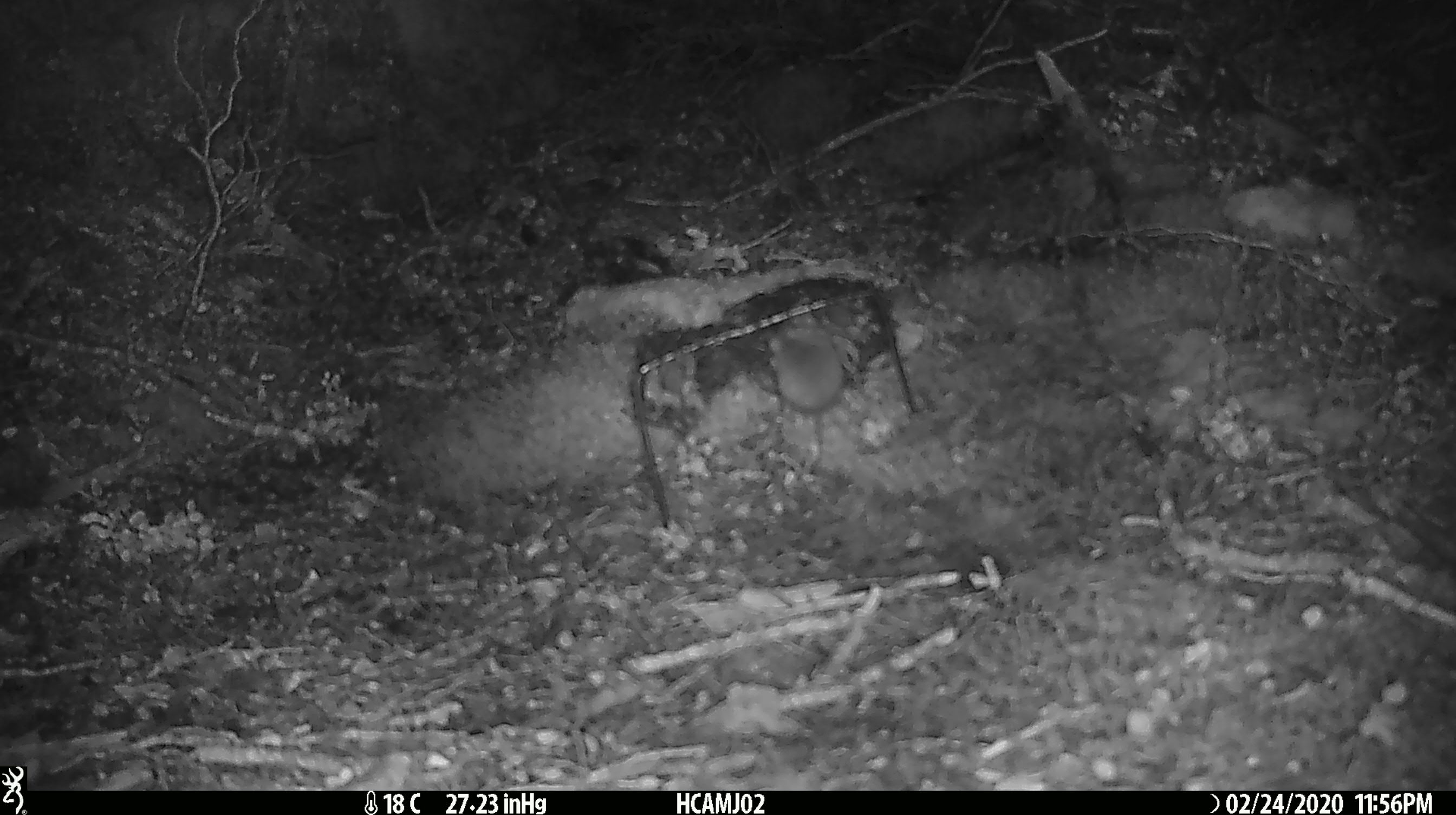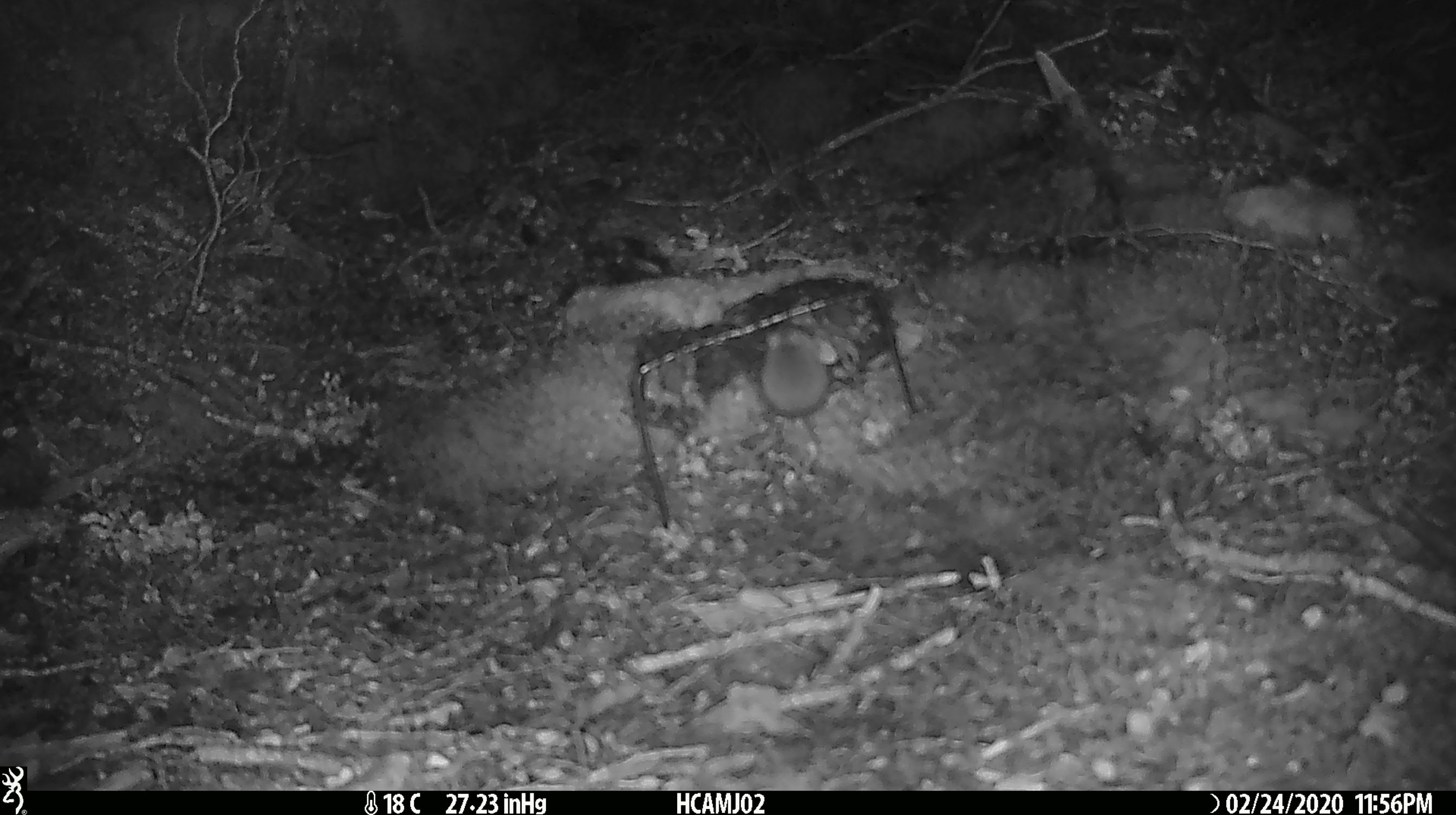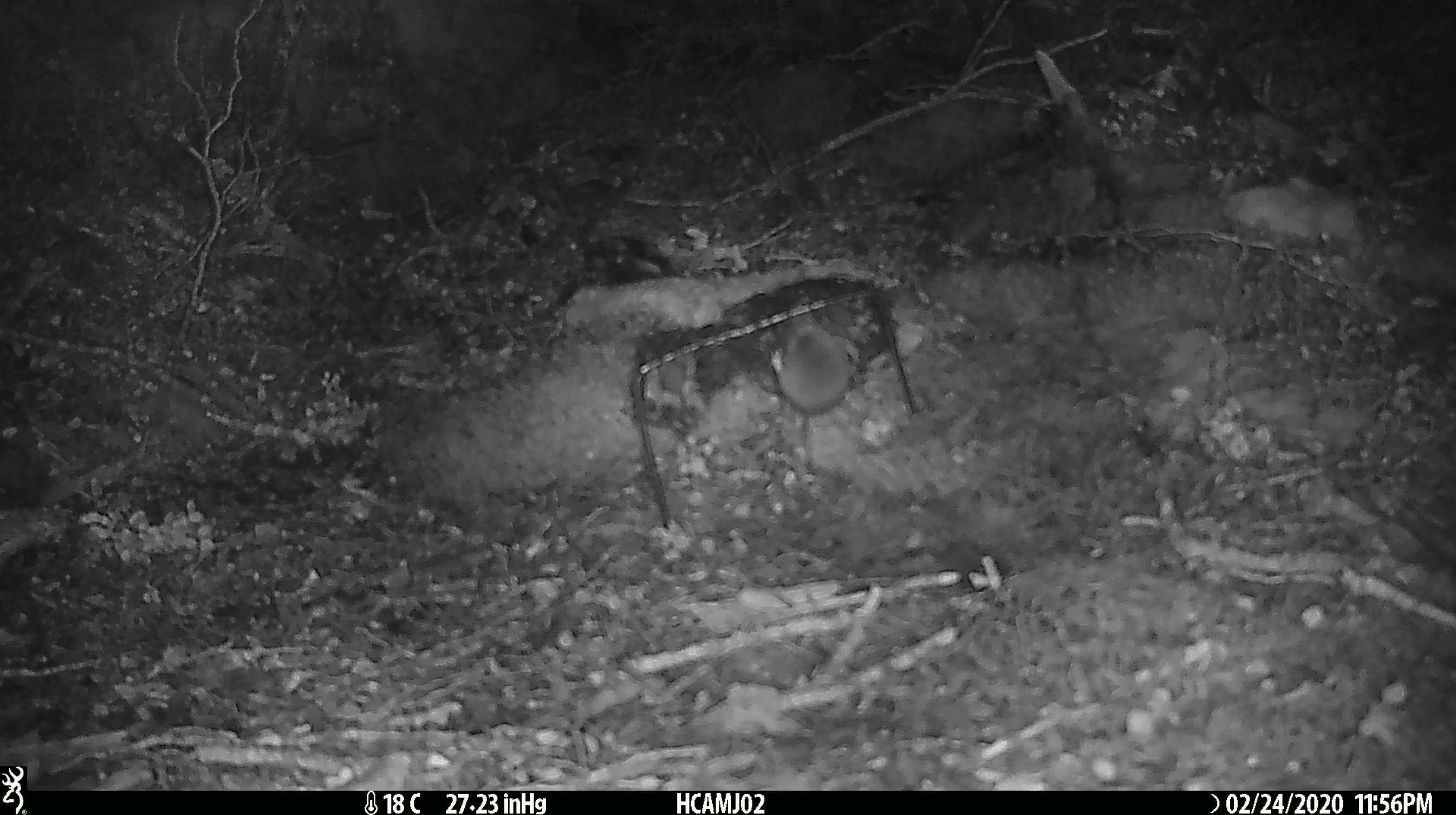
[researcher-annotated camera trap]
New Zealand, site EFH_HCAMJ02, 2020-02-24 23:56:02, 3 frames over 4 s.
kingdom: Animalia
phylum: Chordata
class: Mammalia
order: Rodentia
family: Muridae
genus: Mus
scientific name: Mus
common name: mouse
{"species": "mouse (Mus)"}